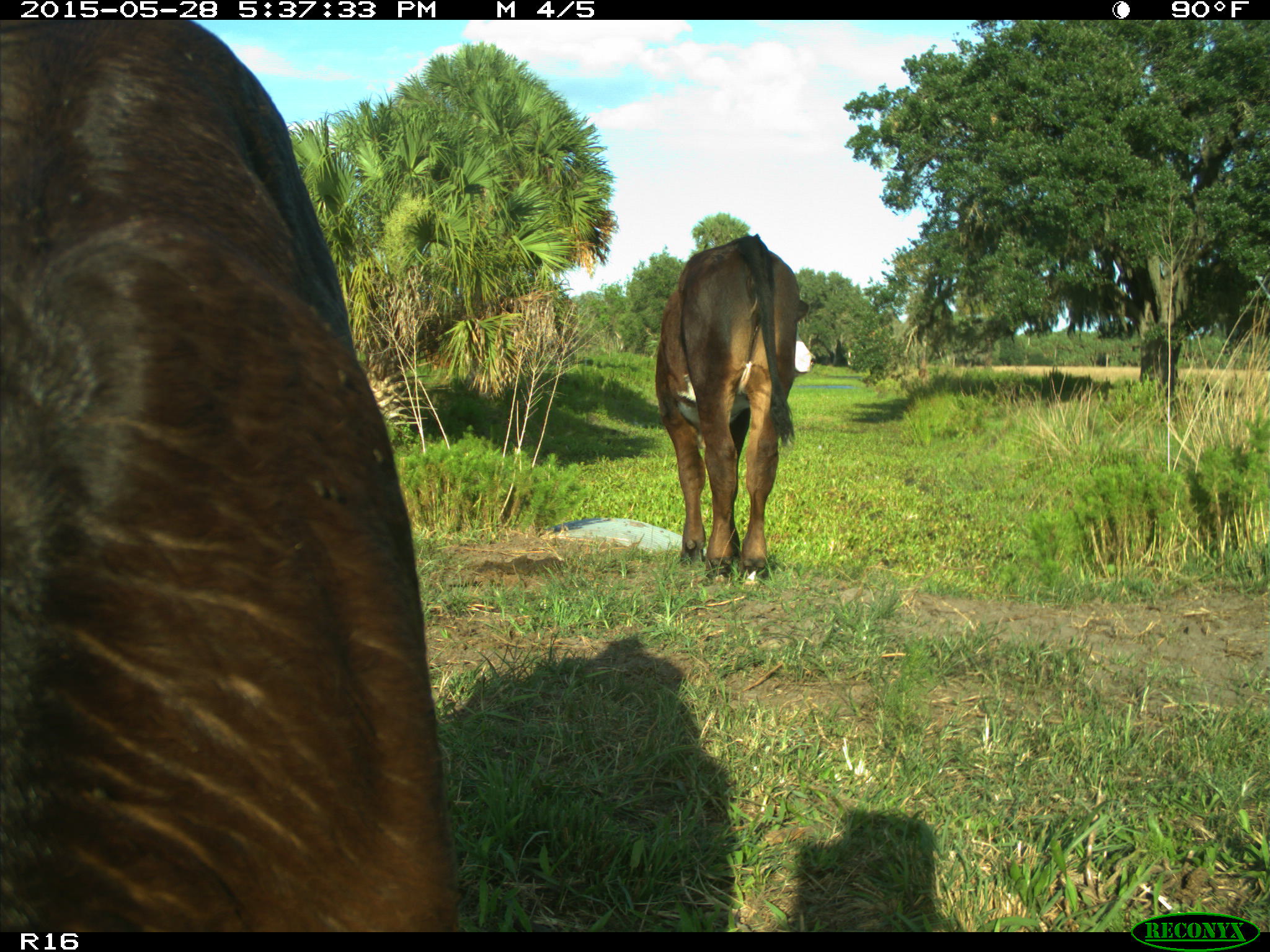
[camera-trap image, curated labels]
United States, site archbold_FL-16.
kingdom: Animalia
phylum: Chordata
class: Mammalia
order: Artiodactyla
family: Bovidae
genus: Bos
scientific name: Bos taurus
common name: domestic cow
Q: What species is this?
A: Bos taurus (domestic cow).